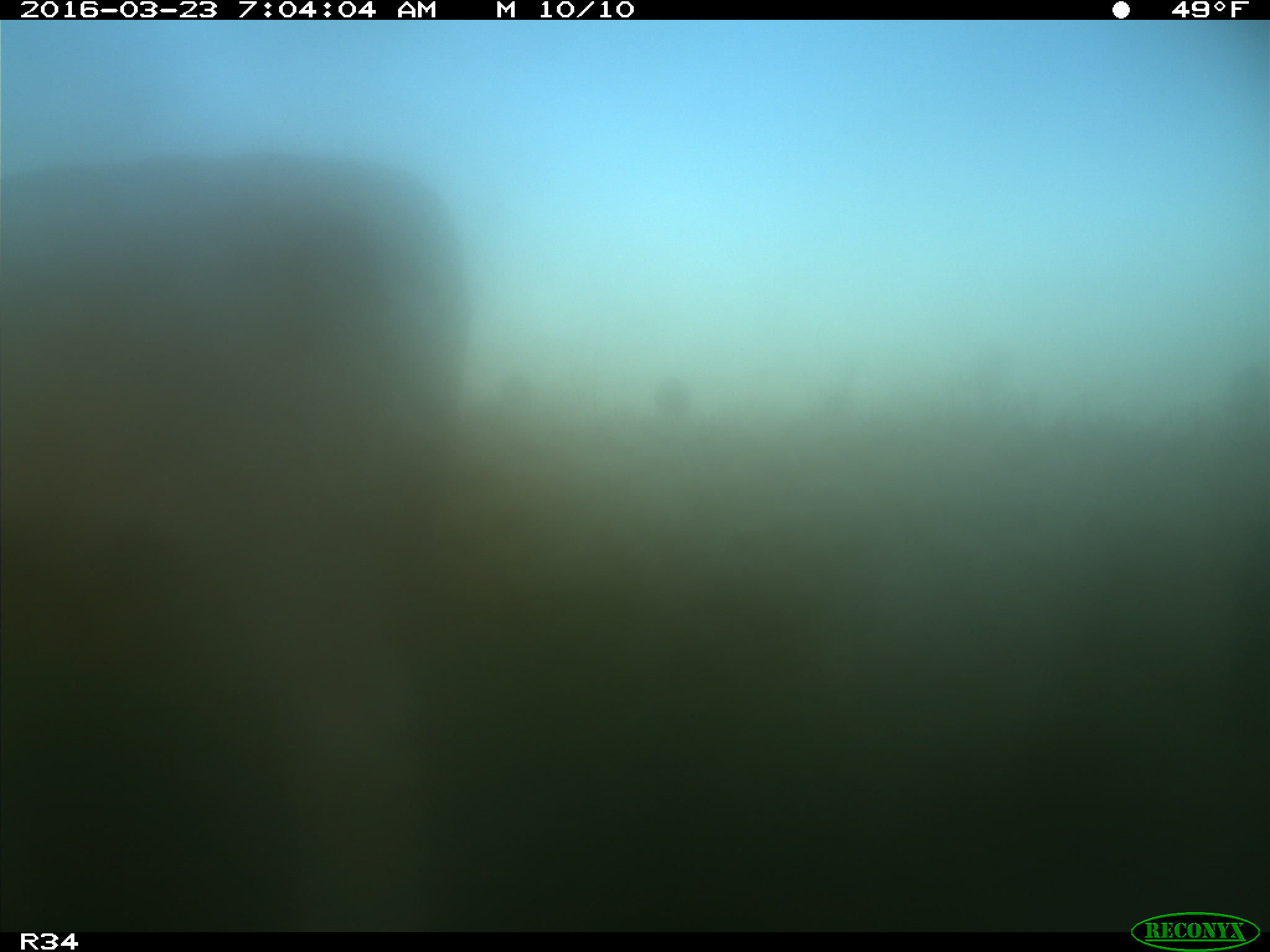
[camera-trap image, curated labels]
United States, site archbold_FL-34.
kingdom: Animalia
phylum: Chordata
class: Mammalia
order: Artiodactyla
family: Bovidae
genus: Bos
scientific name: Bos taurus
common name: domestic cow